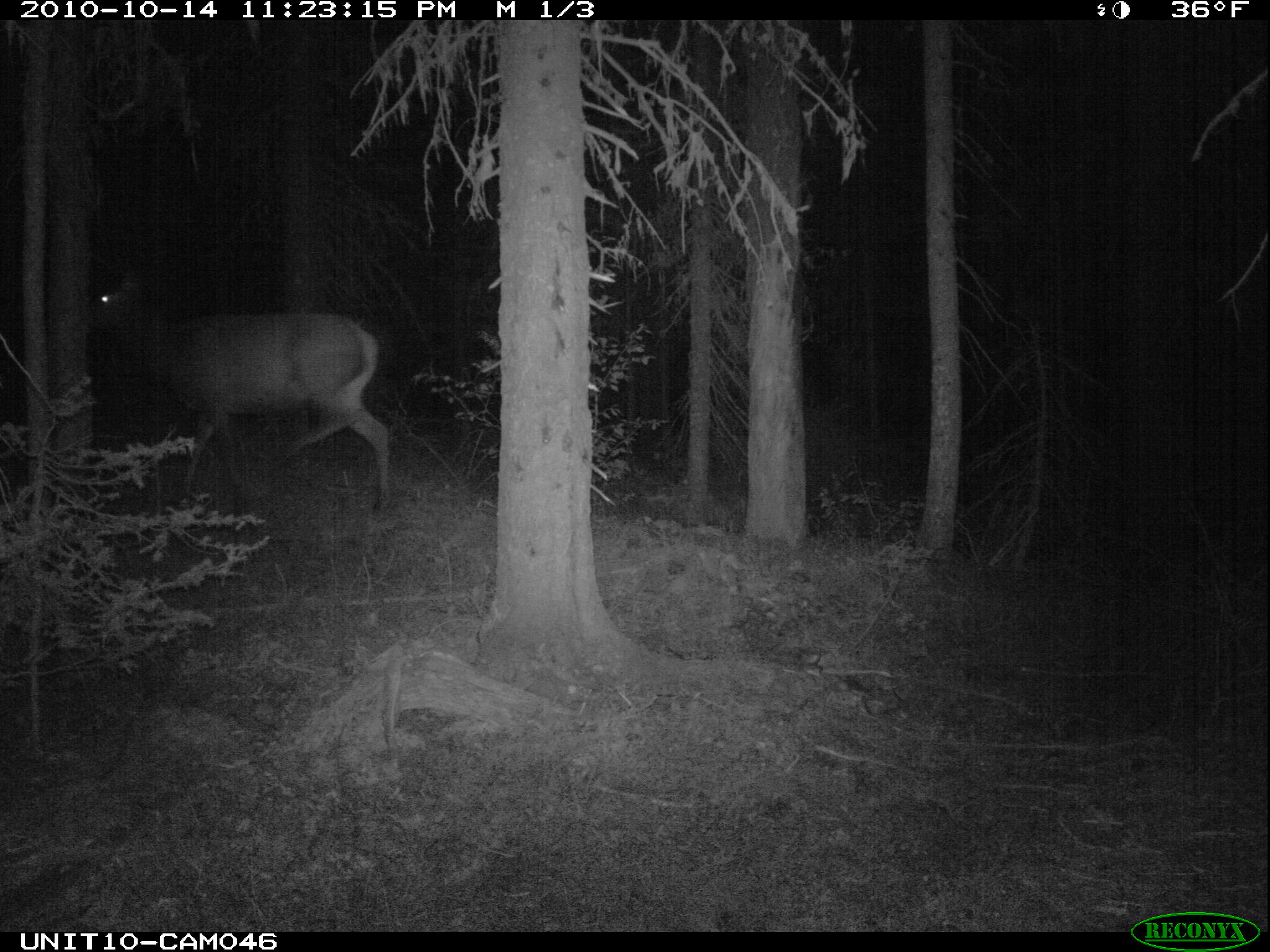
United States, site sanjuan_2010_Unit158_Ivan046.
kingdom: Animalia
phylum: Chordata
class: Mammalia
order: Artiodactyla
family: Cervidae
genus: Cervus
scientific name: Cervus elaphus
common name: red deer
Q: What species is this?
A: Cervus elaphus (red deer).